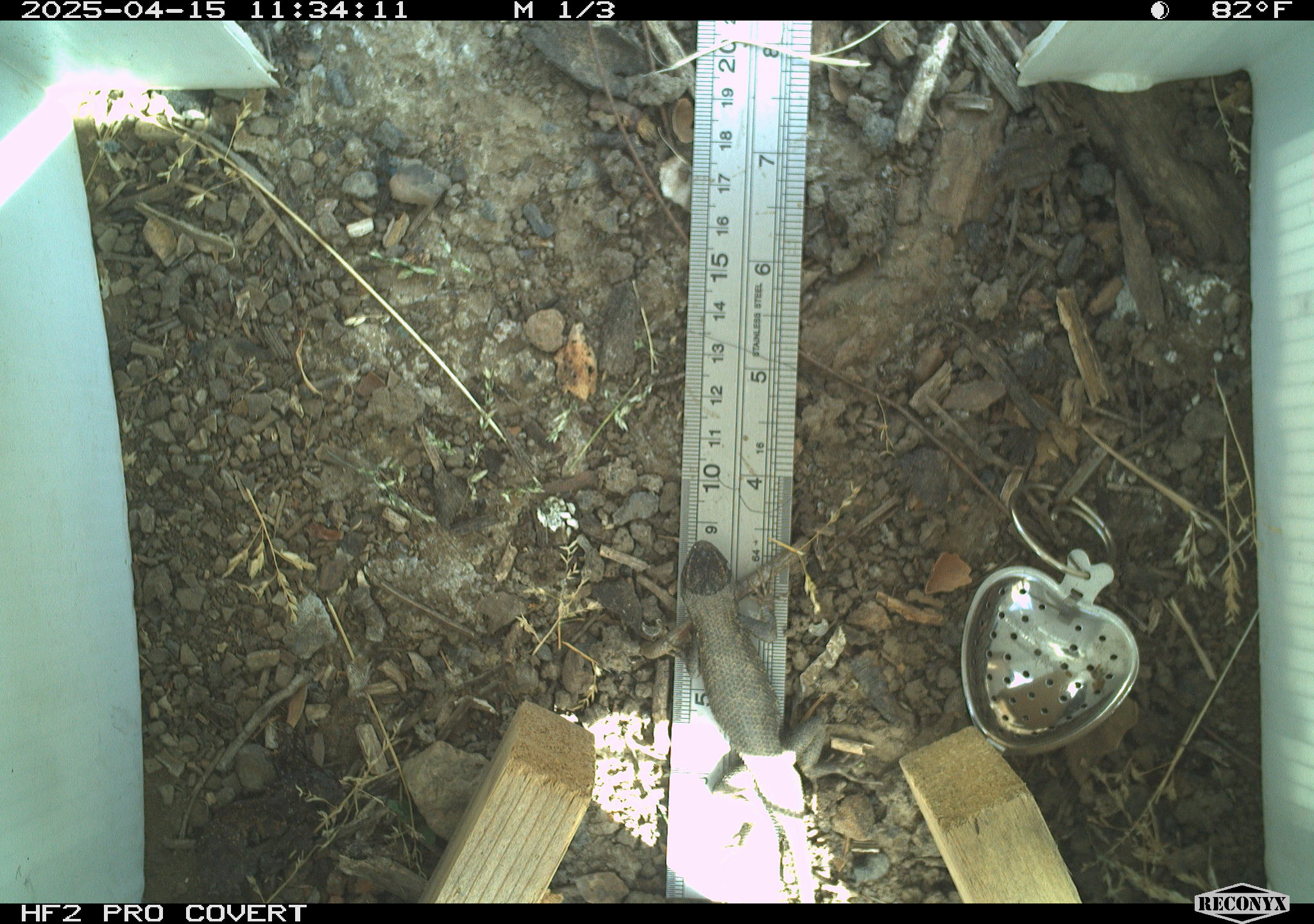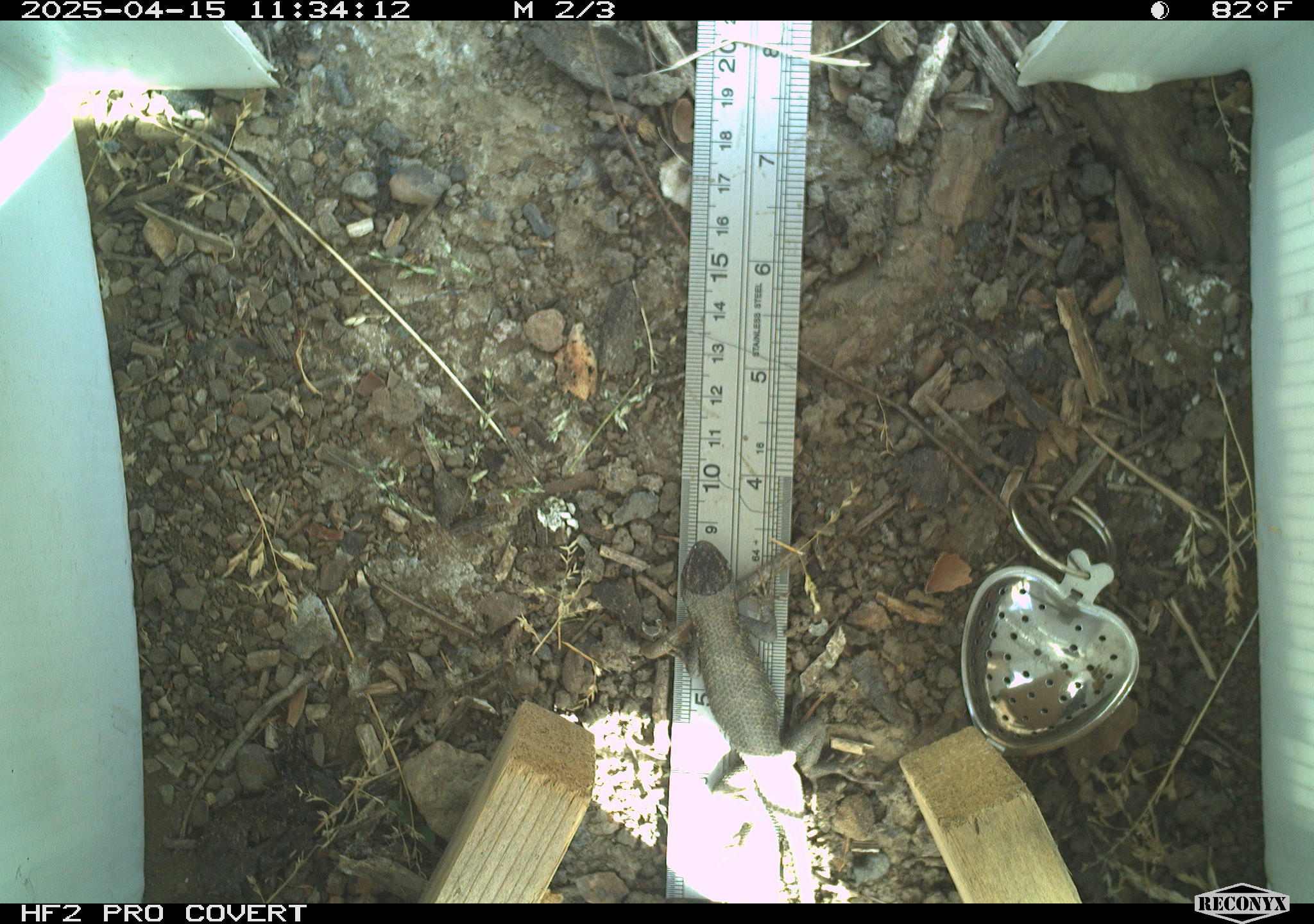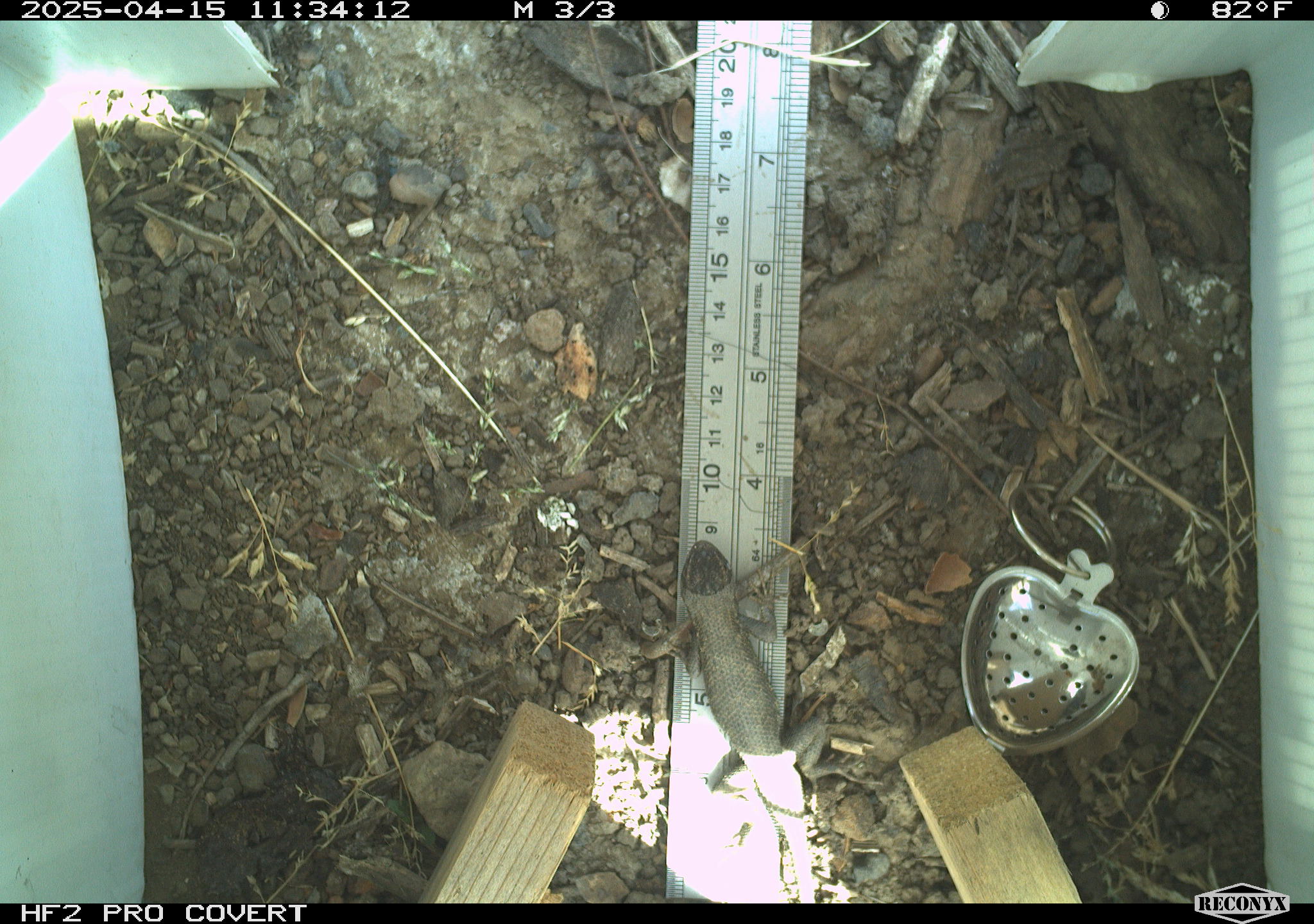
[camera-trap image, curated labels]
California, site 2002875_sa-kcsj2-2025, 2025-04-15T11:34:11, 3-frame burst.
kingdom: Animalia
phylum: Chordata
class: Reptilia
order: Squamata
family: Phrynosomatidae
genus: Sceloporus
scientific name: Sceloporus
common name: spiny lizards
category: sceloporus species